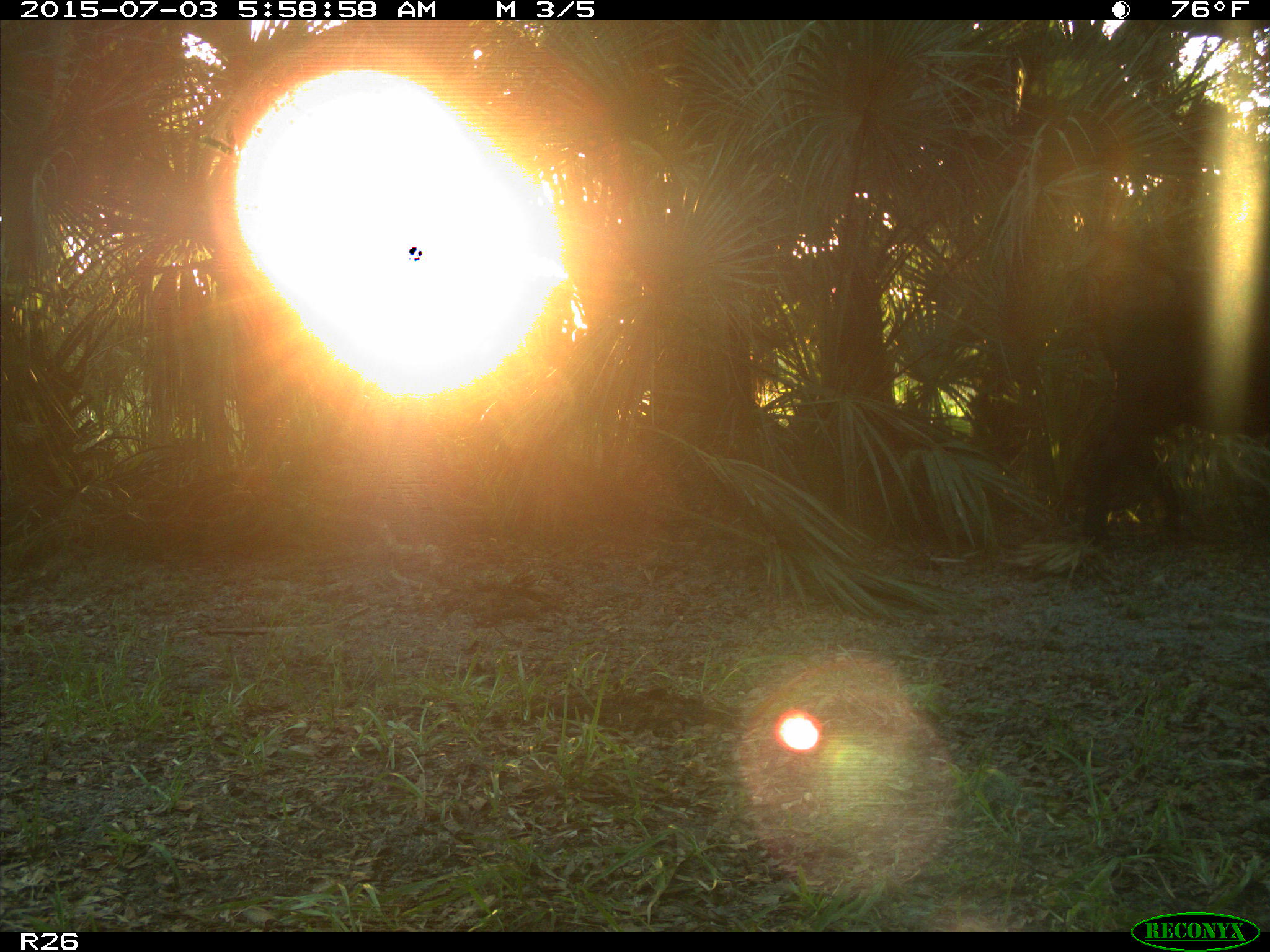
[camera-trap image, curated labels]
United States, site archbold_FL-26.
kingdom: Animalia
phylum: Chordata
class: Mammalia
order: Artiodactyla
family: Bovidae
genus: Bos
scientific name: Bos taurus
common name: domestic cow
Bos taurus (domestic cow).